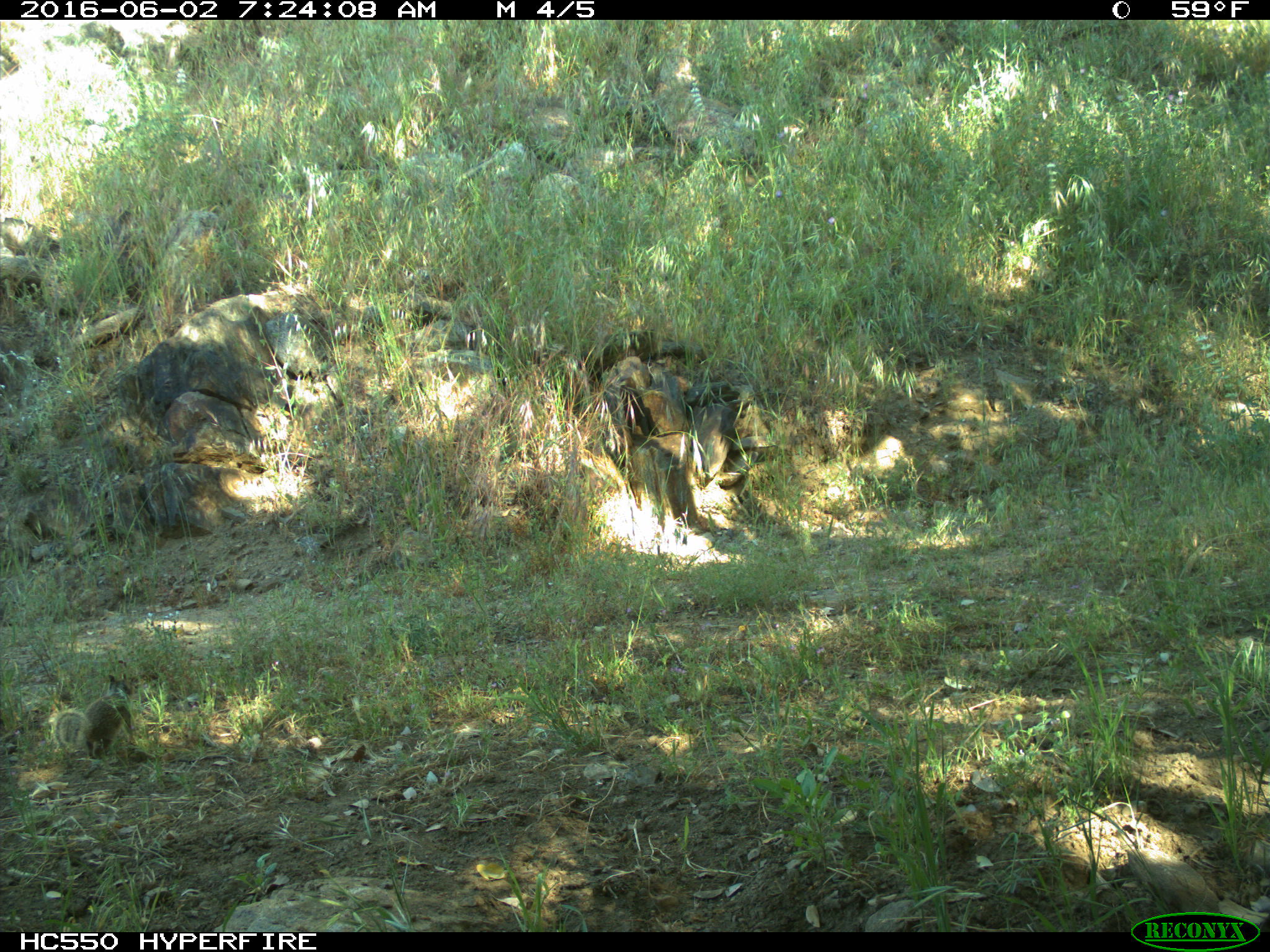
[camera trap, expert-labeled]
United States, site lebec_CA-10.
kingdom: Animalia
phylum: Chordata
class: Mammalia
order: Rodentia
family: Sciuridae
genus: Otospermophilus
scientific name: Otospermophilus beecheyi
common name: california ground squirrel